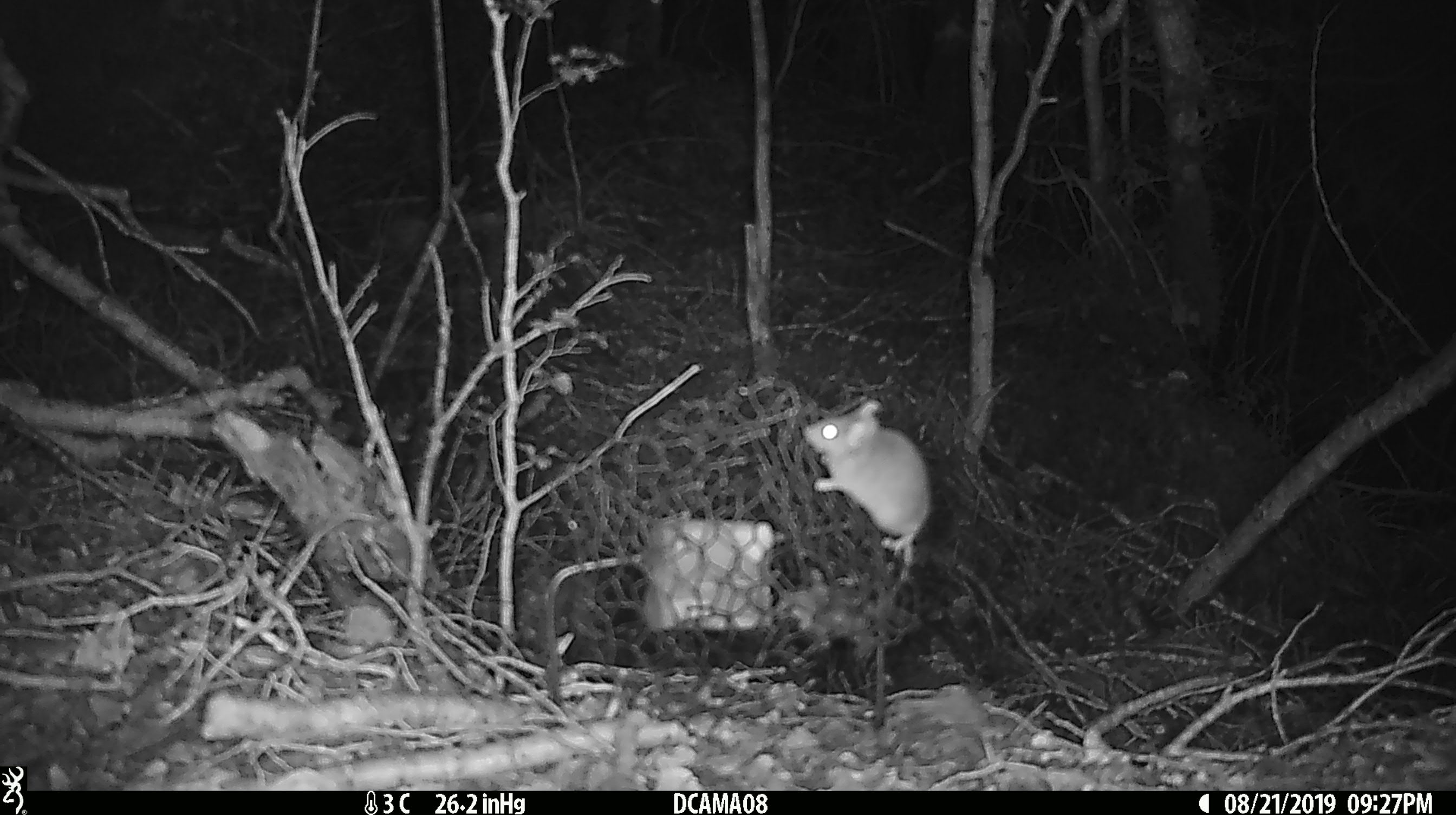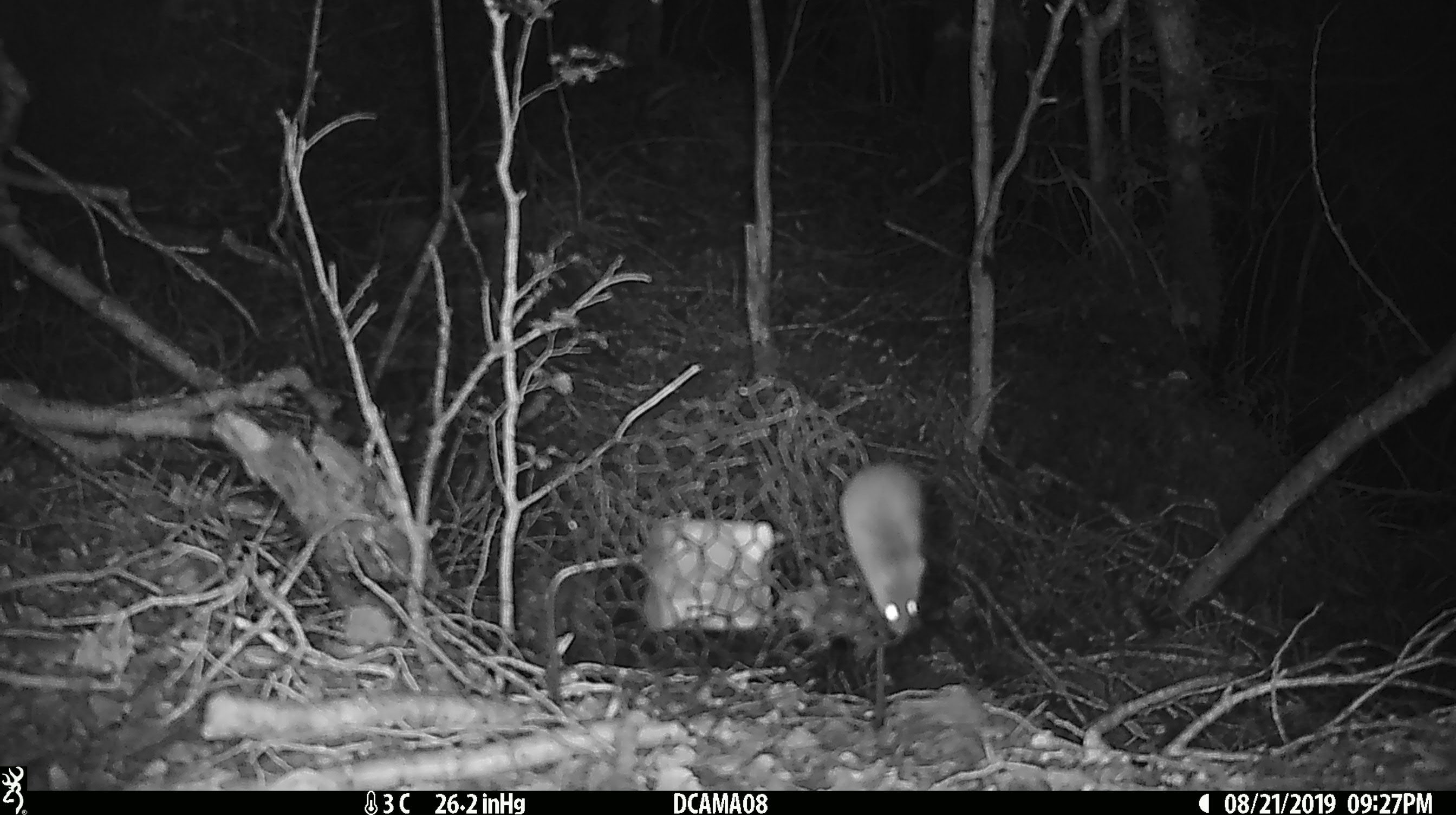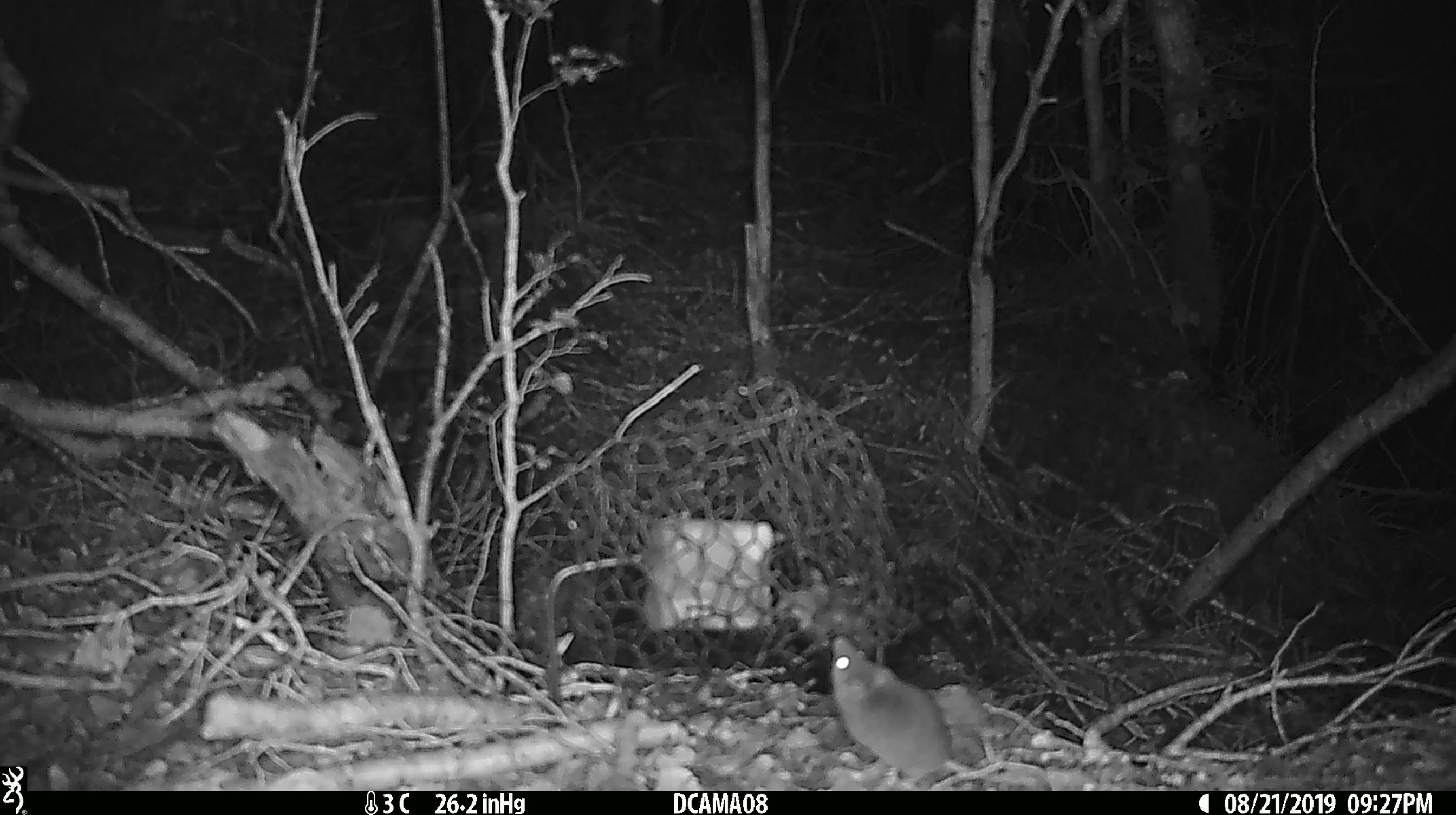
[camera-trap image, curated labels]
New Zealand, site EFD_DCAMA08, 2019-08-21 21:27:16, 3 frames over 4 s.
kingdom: Animalia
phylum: Chordata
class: Mammalia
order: Rodentia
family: Muridae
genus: Mus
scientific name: Mus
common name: mouse